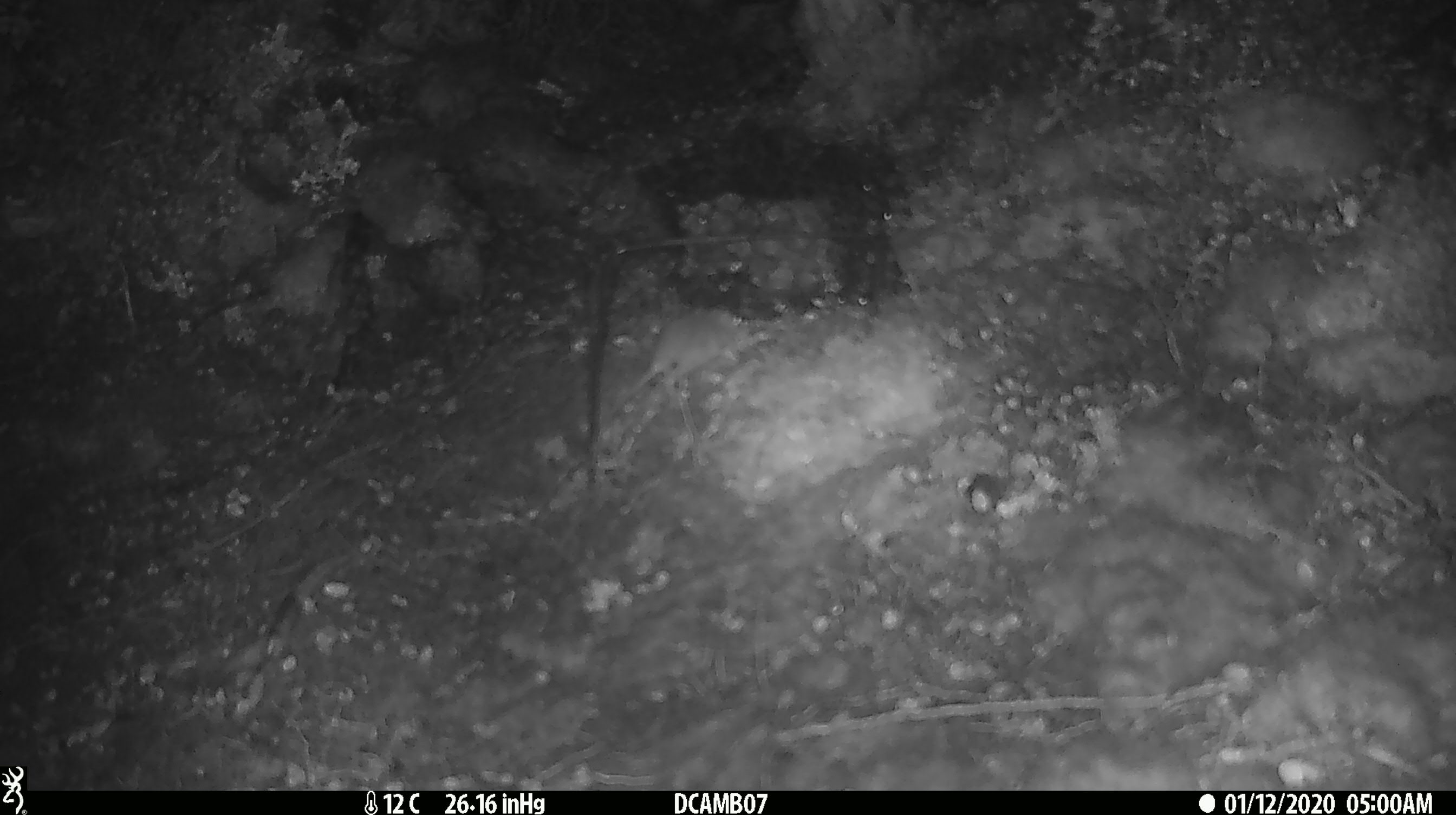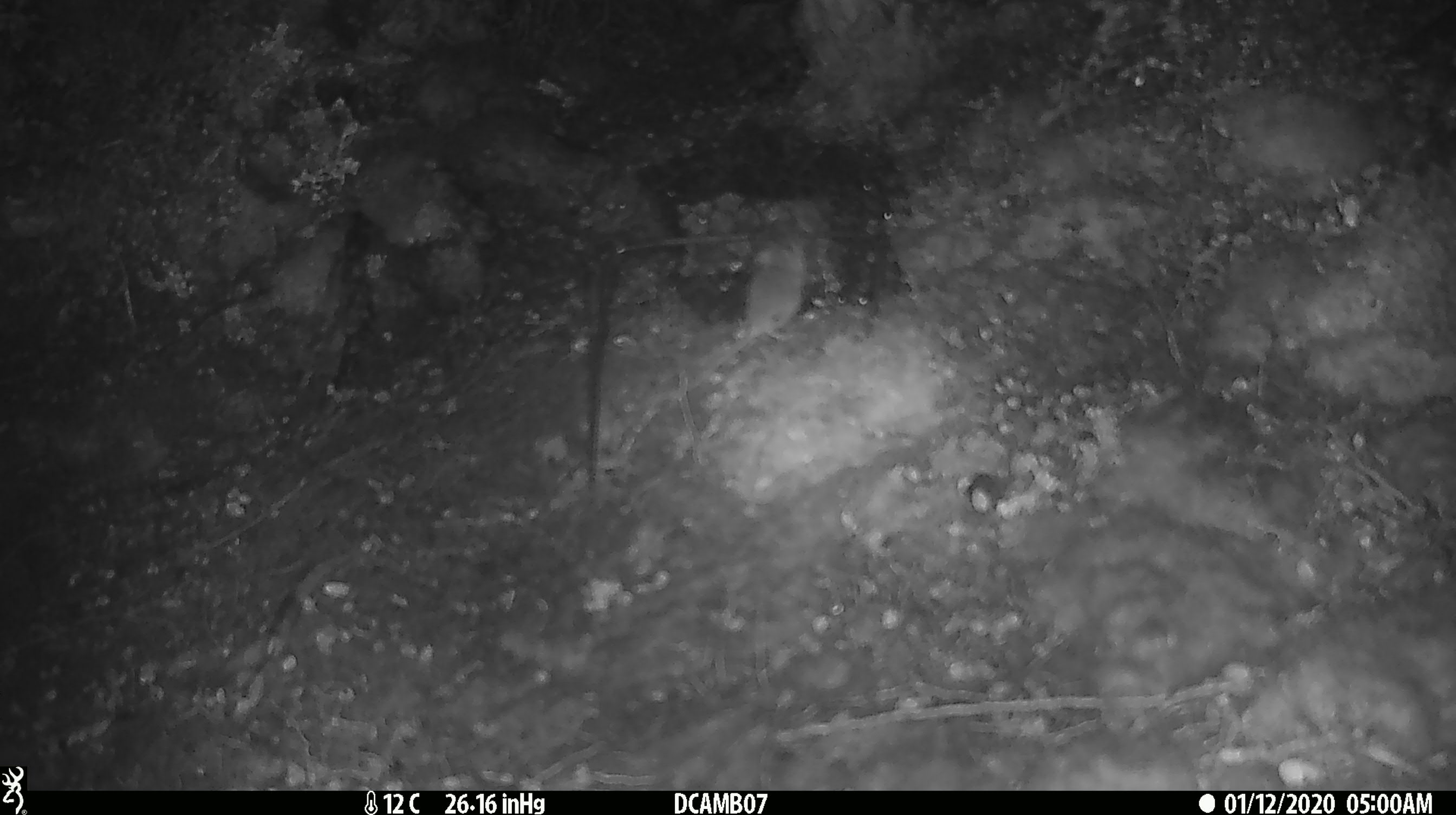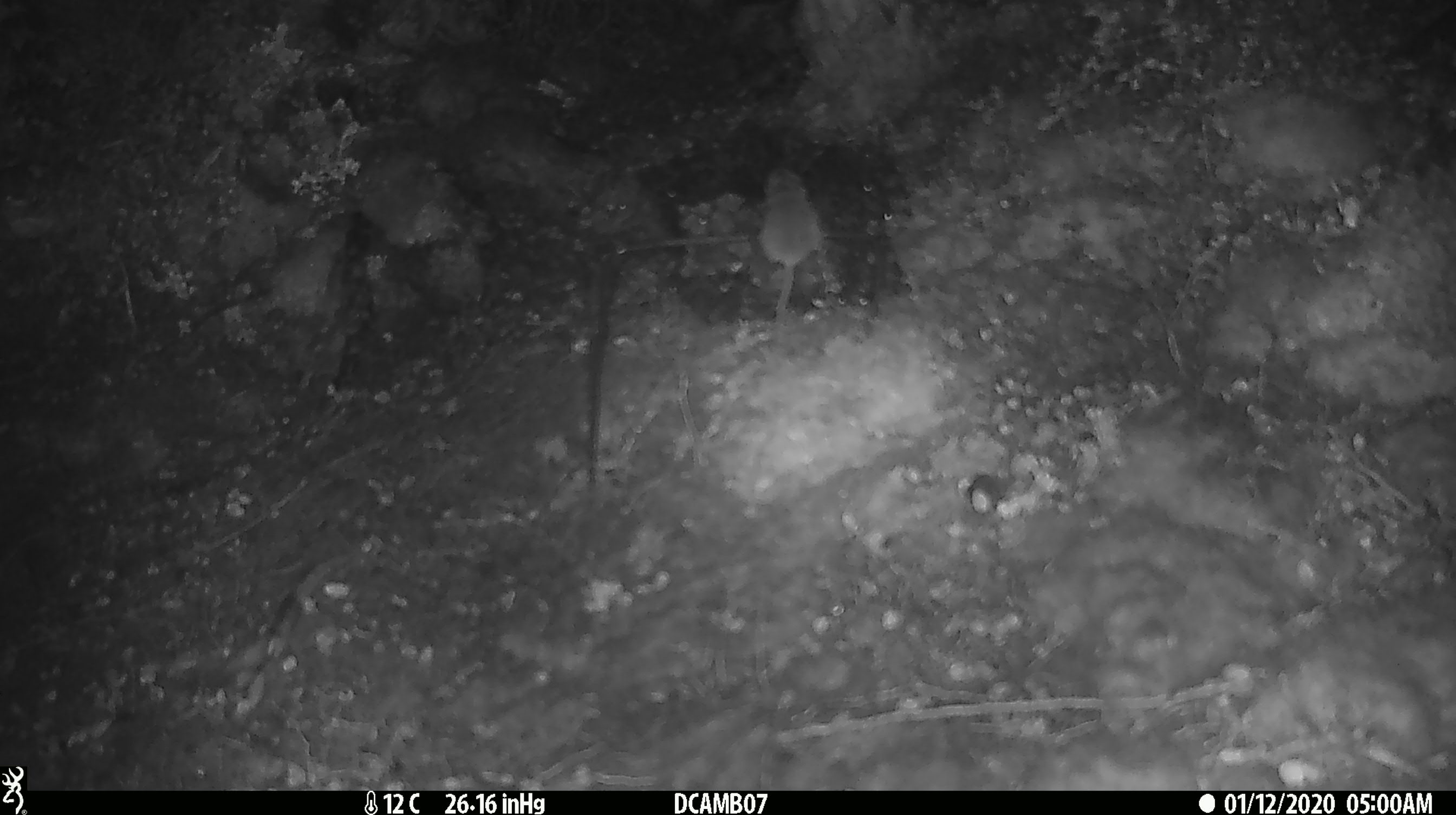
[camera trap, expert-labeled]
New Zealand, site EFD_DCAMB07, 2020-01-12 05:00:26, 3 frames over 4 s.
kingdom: Animalia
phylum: Chordata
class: Mammalia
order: Rodentia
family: Muridae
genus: Mus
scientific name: Mus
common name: mouse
Mouse (Mus).